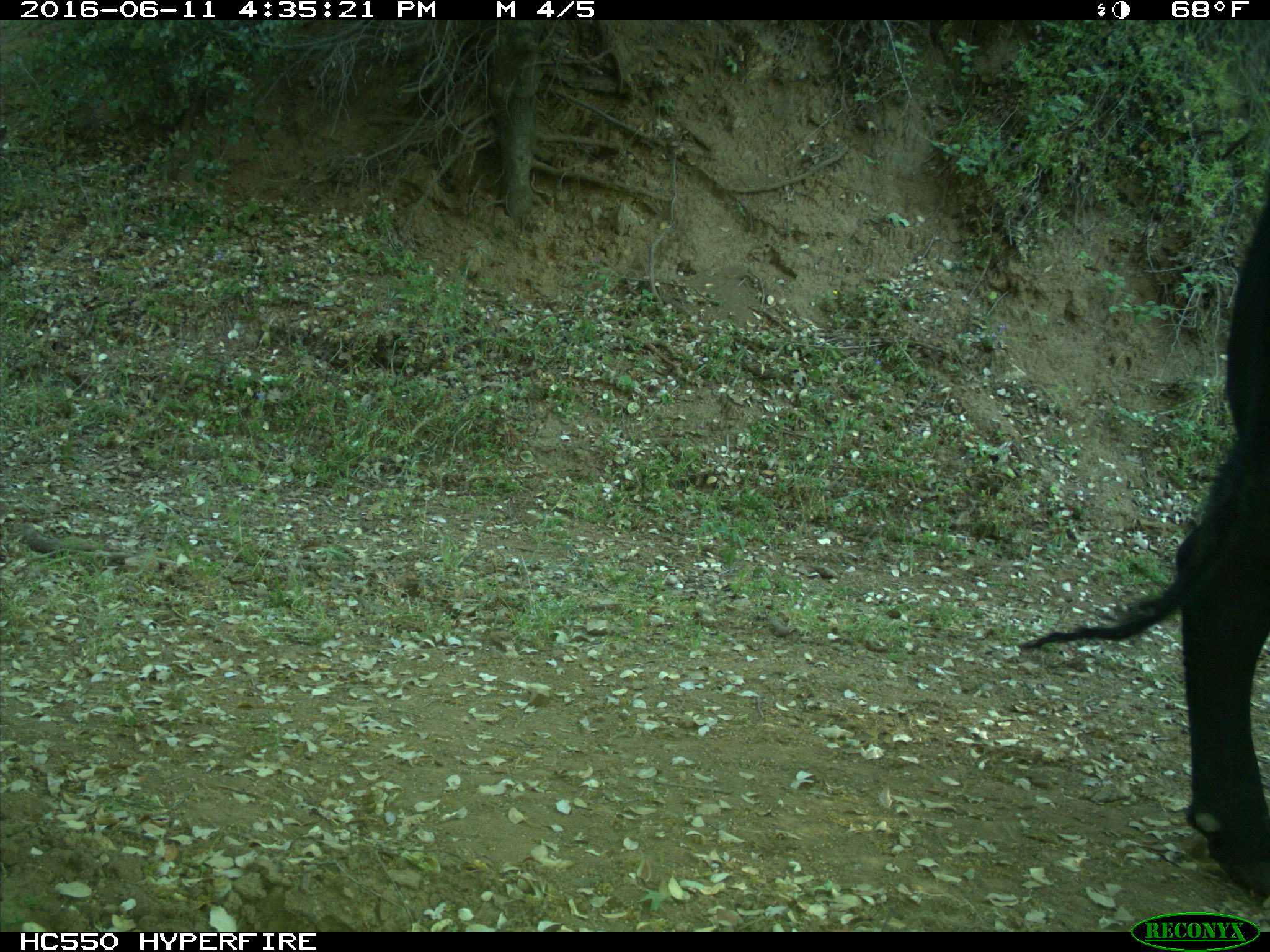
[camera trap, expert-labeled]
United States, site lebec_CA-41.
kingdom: Animalia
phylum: Chordata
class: Mammalia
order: Artiodactyla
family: Bovidae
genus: Bos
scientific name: Bos taurus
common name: domestic cow